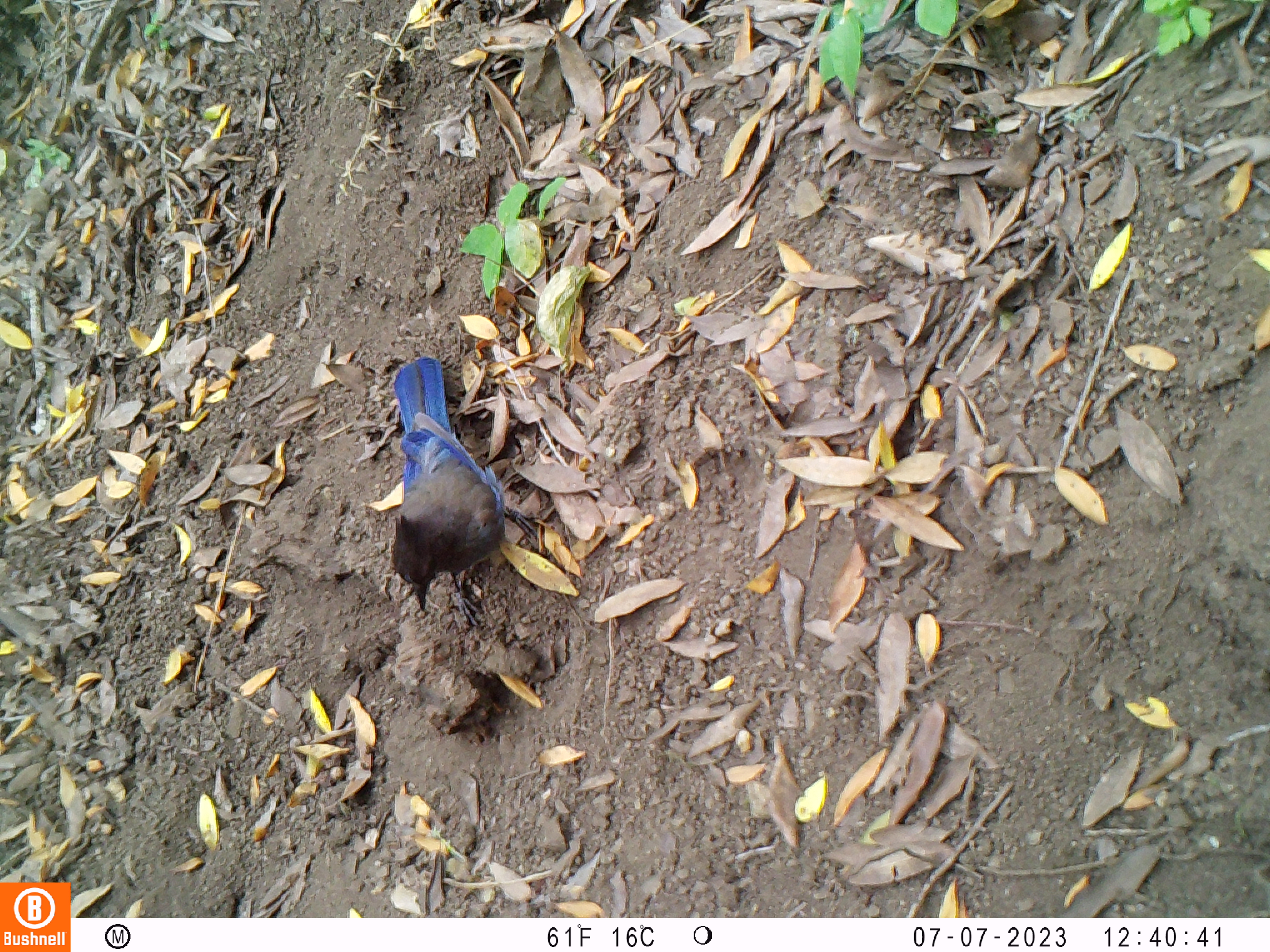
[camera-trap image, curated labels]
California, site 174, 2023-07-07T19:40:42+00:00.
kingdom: Animalia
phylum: Chordata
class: Aves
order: Passeriformes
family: Corvidae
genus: Cyanocitta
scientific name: Cyanocitta stelleri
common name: steller's jay